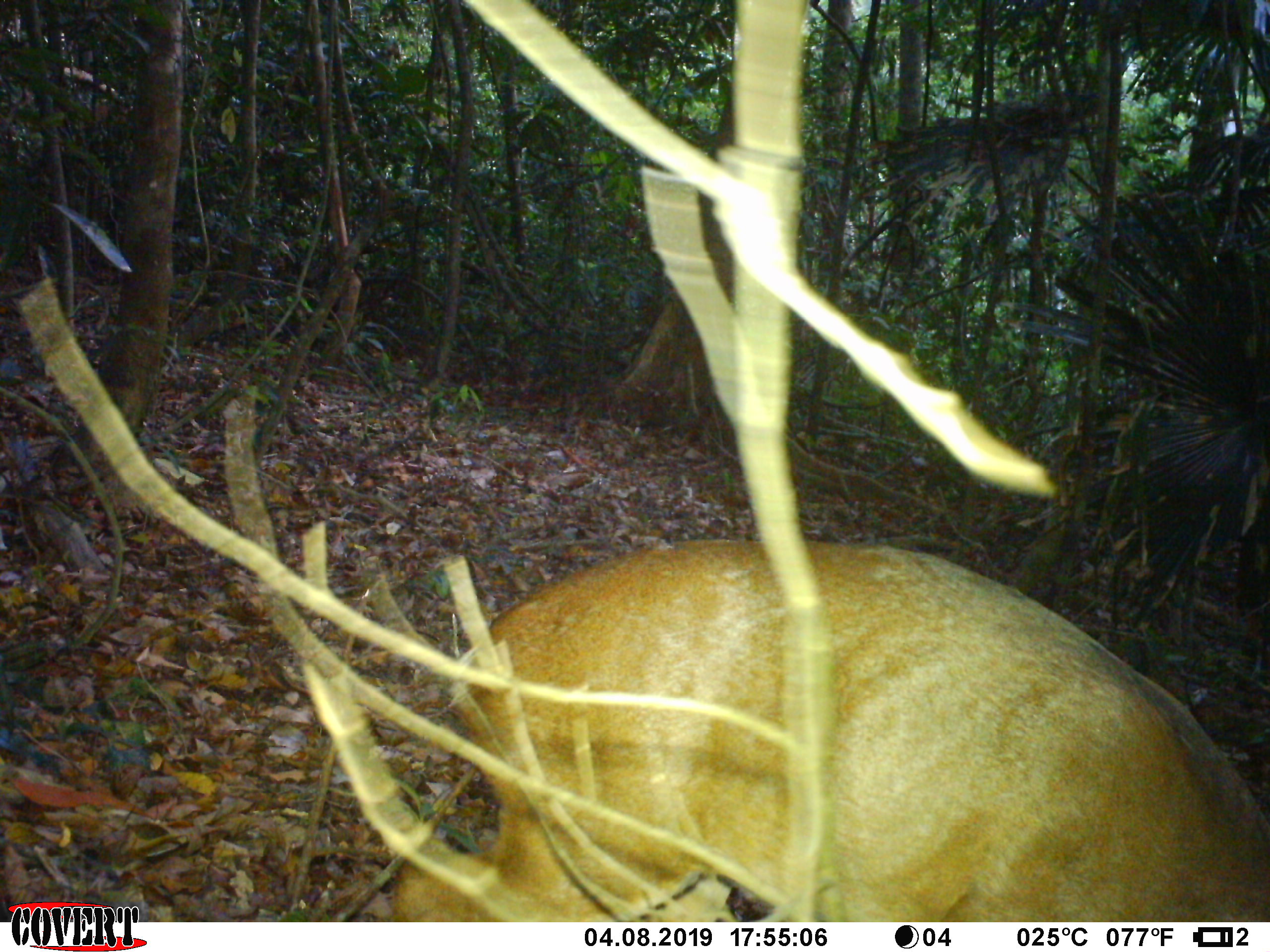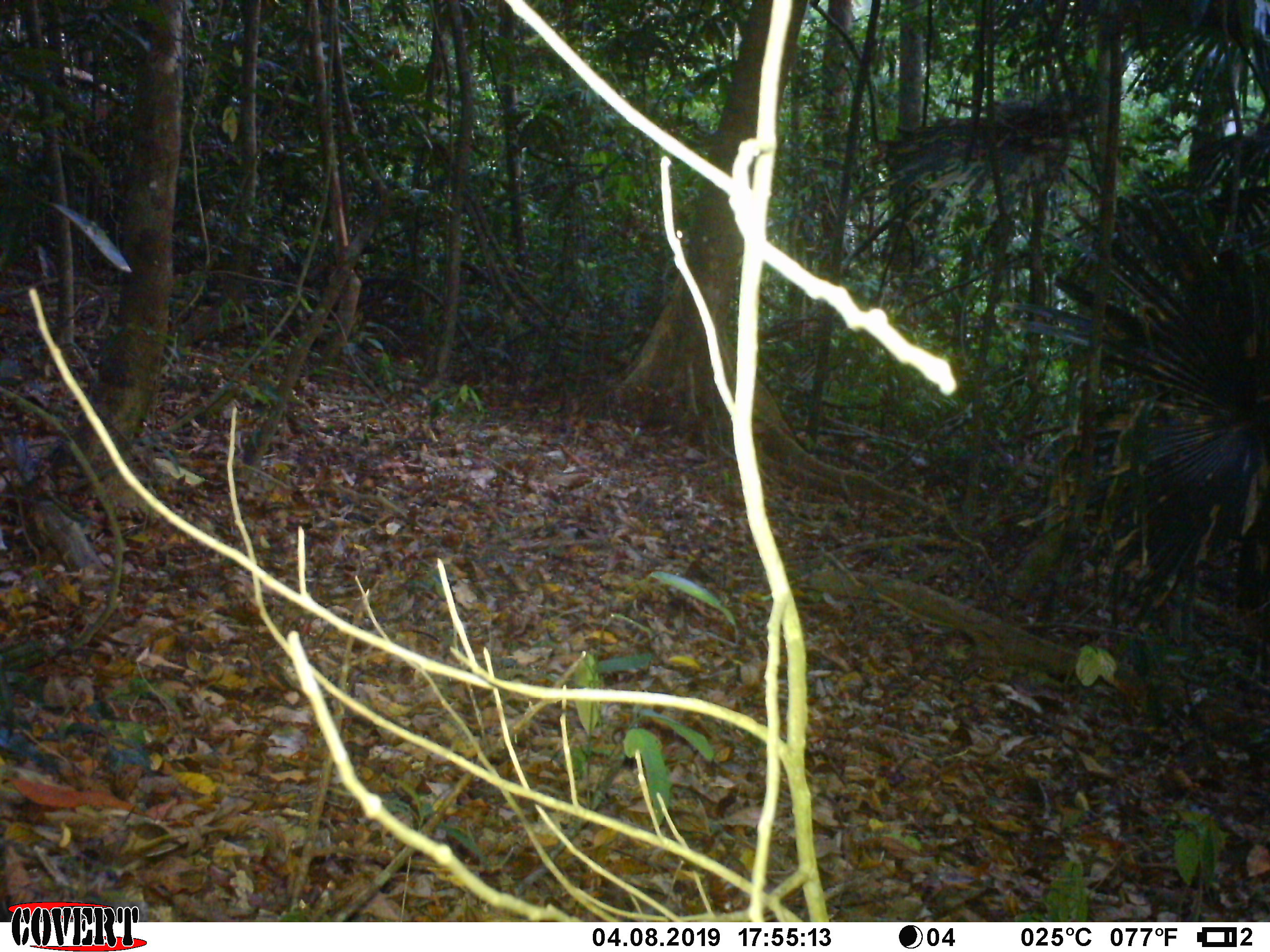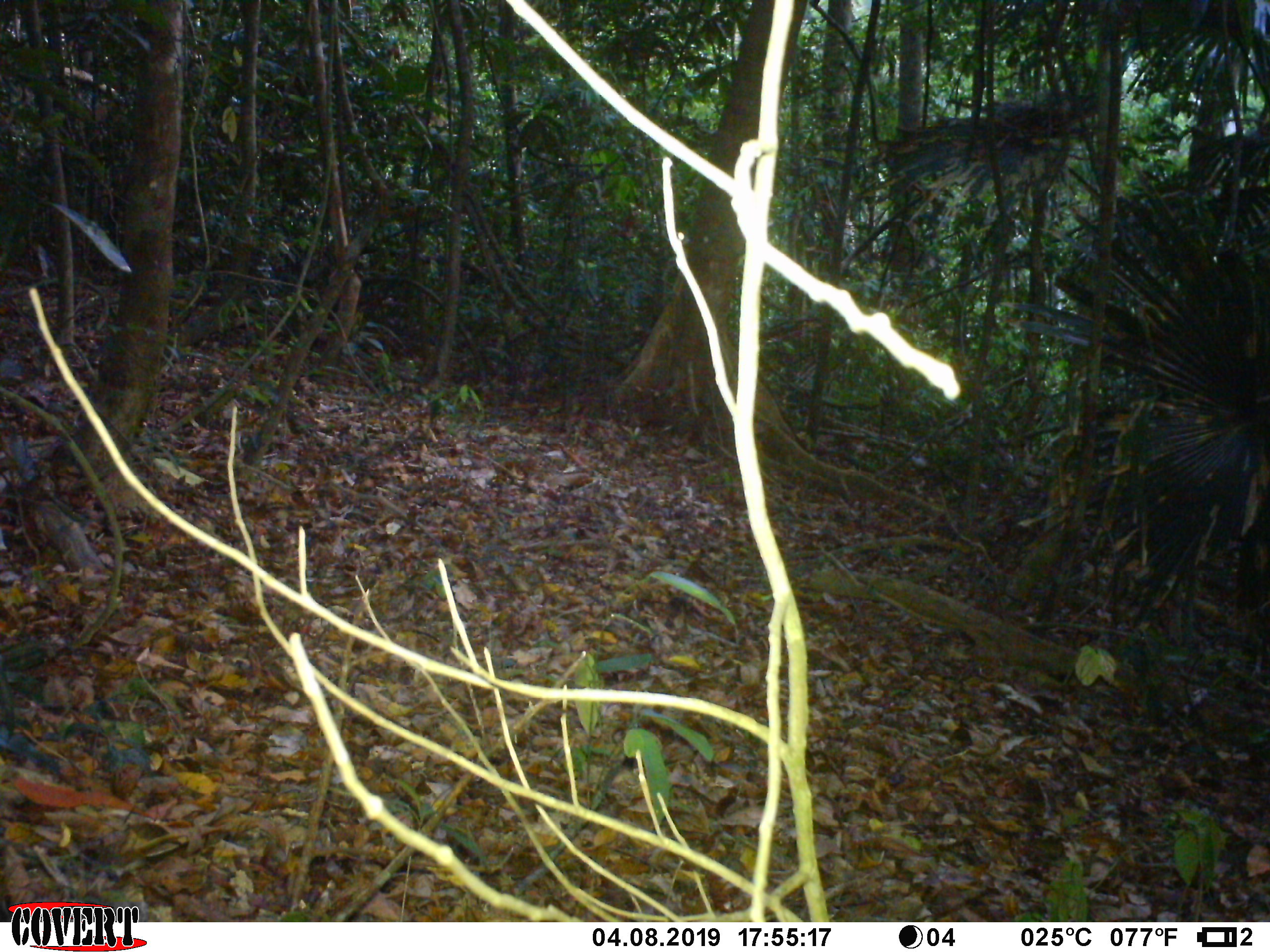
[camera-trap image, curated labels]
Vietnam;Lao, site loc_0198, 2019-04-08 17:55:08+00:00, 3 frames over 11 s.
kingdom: Animalia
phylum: Chordata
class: Mammalia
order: Artiodactyla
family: Cervidae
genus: Muntiacus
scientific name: Muntiacus vuquangensis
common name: large-antlered muntjac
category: large antlered muntjac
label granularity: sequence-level